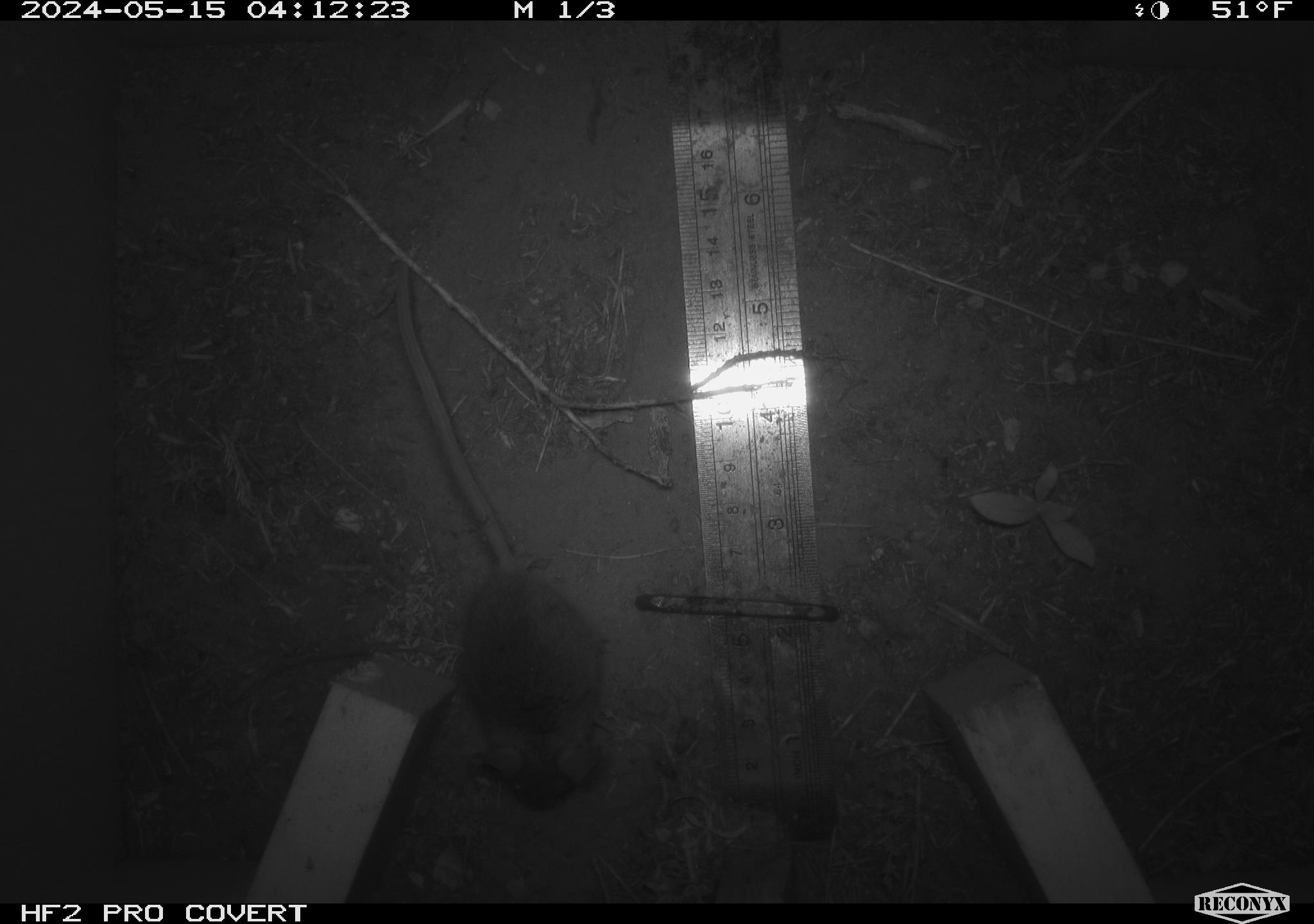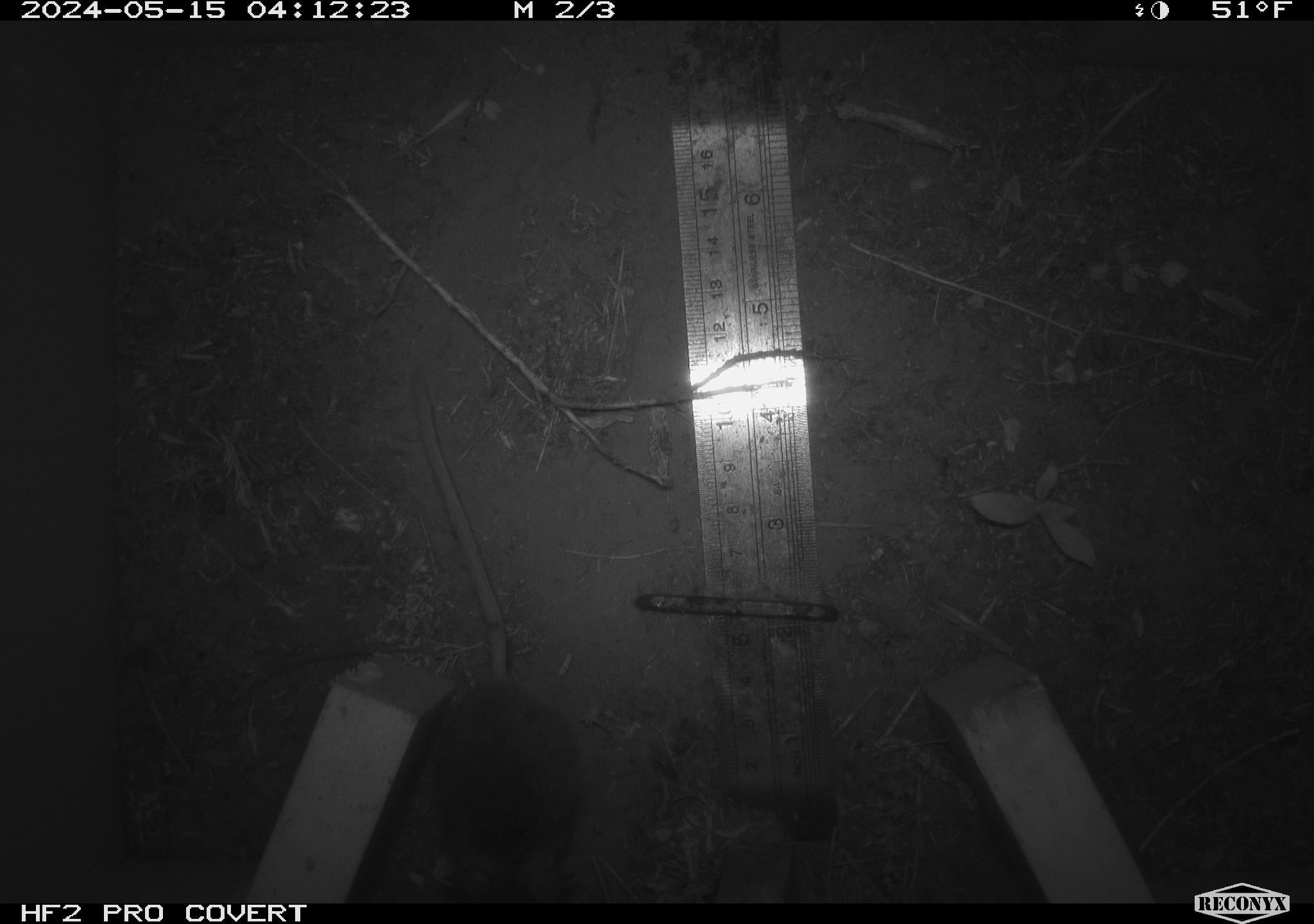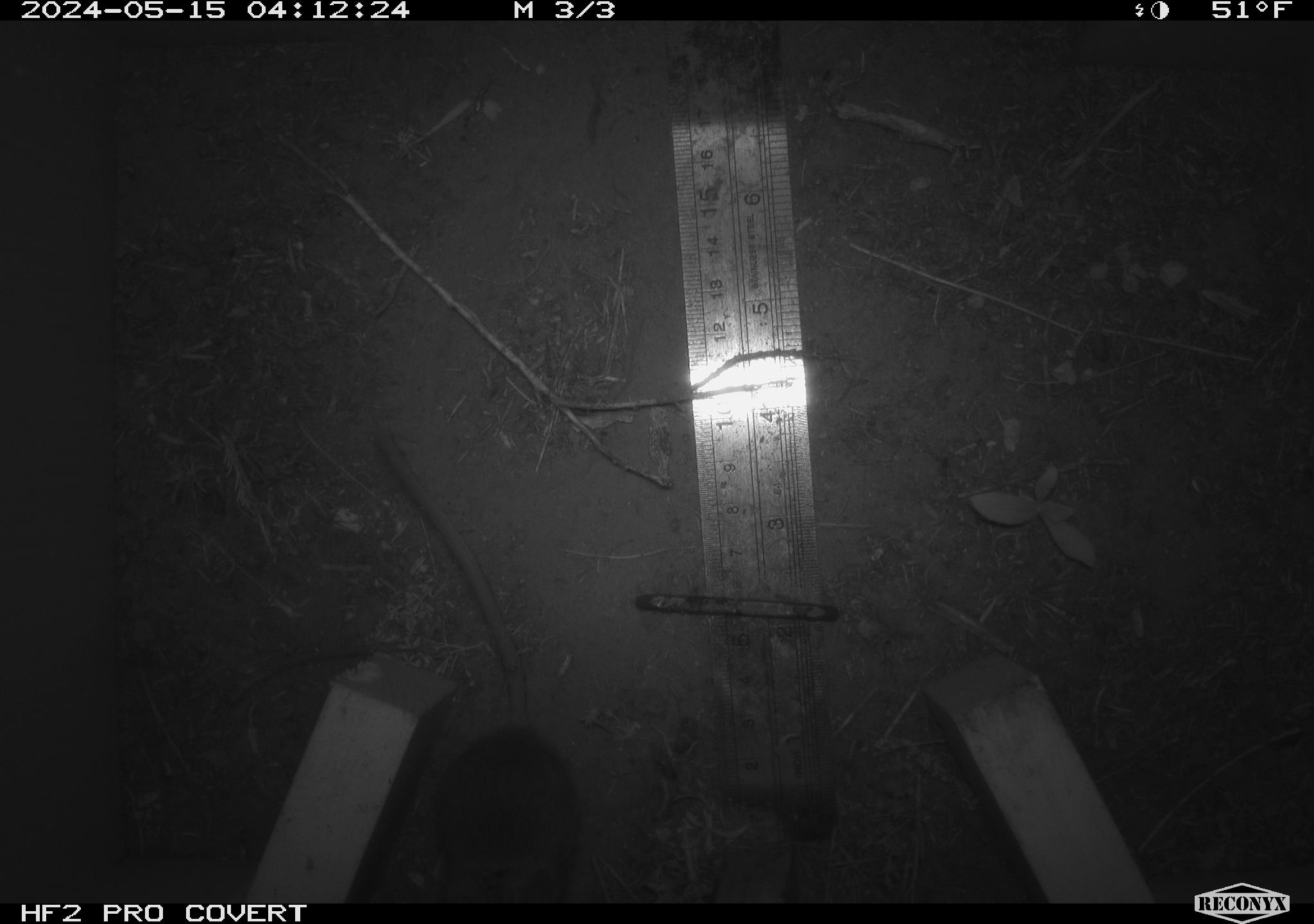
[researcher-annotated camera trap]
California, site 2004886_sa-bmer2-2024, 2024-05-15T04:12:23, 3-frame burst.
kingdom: Animalia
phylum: Chordata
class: Mammalia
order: Rodentia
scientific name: Rodentia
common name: mouse species